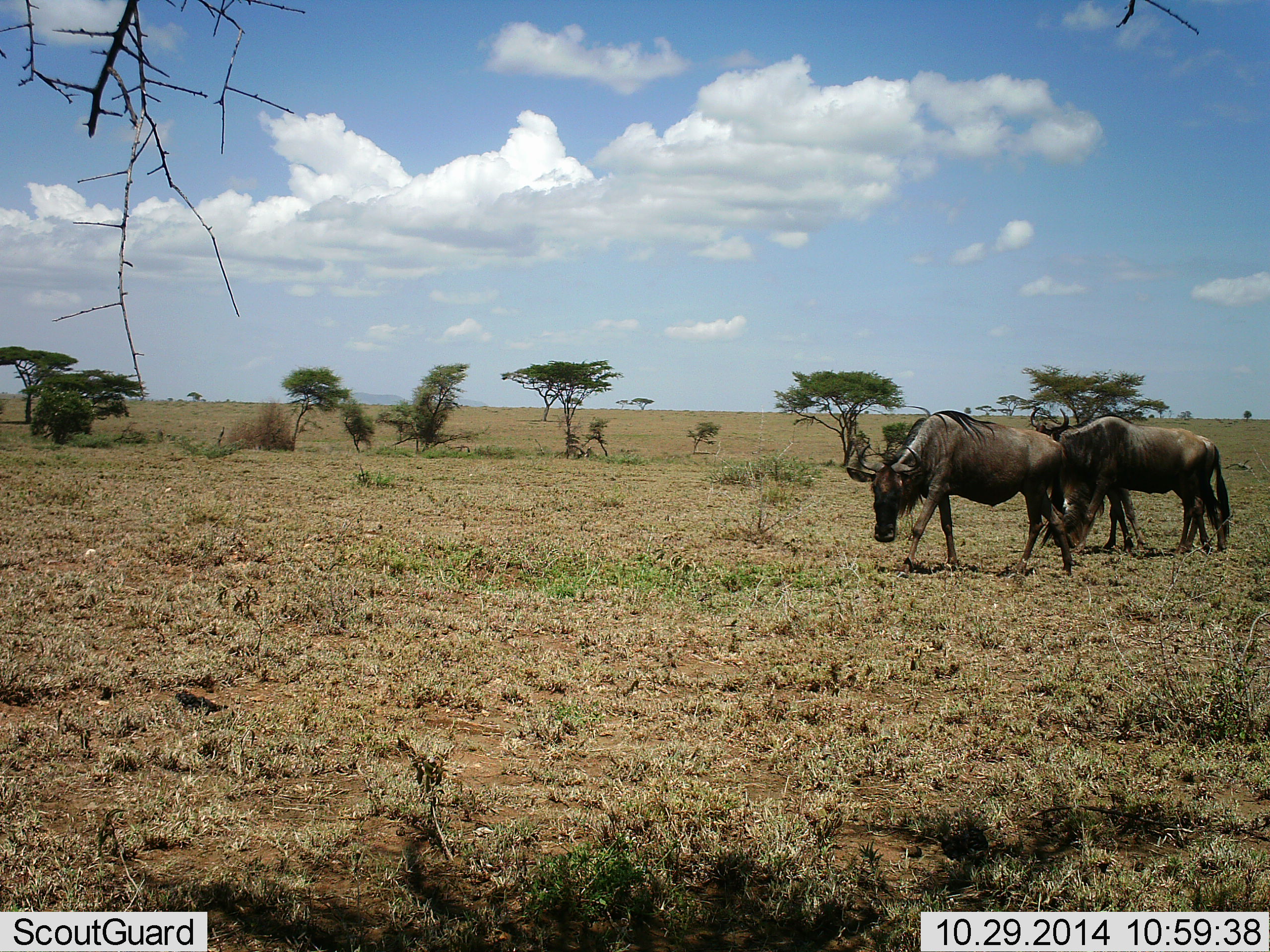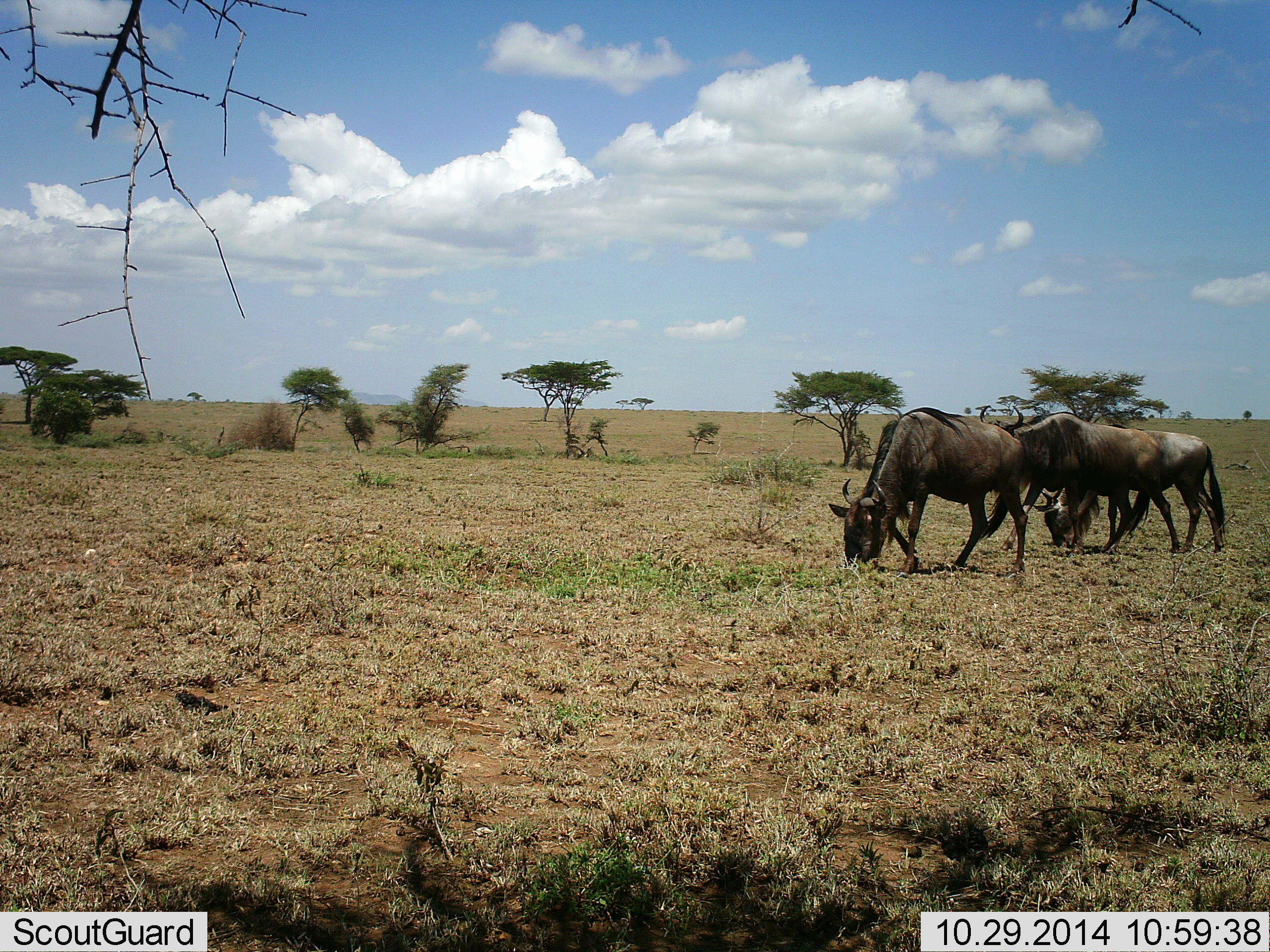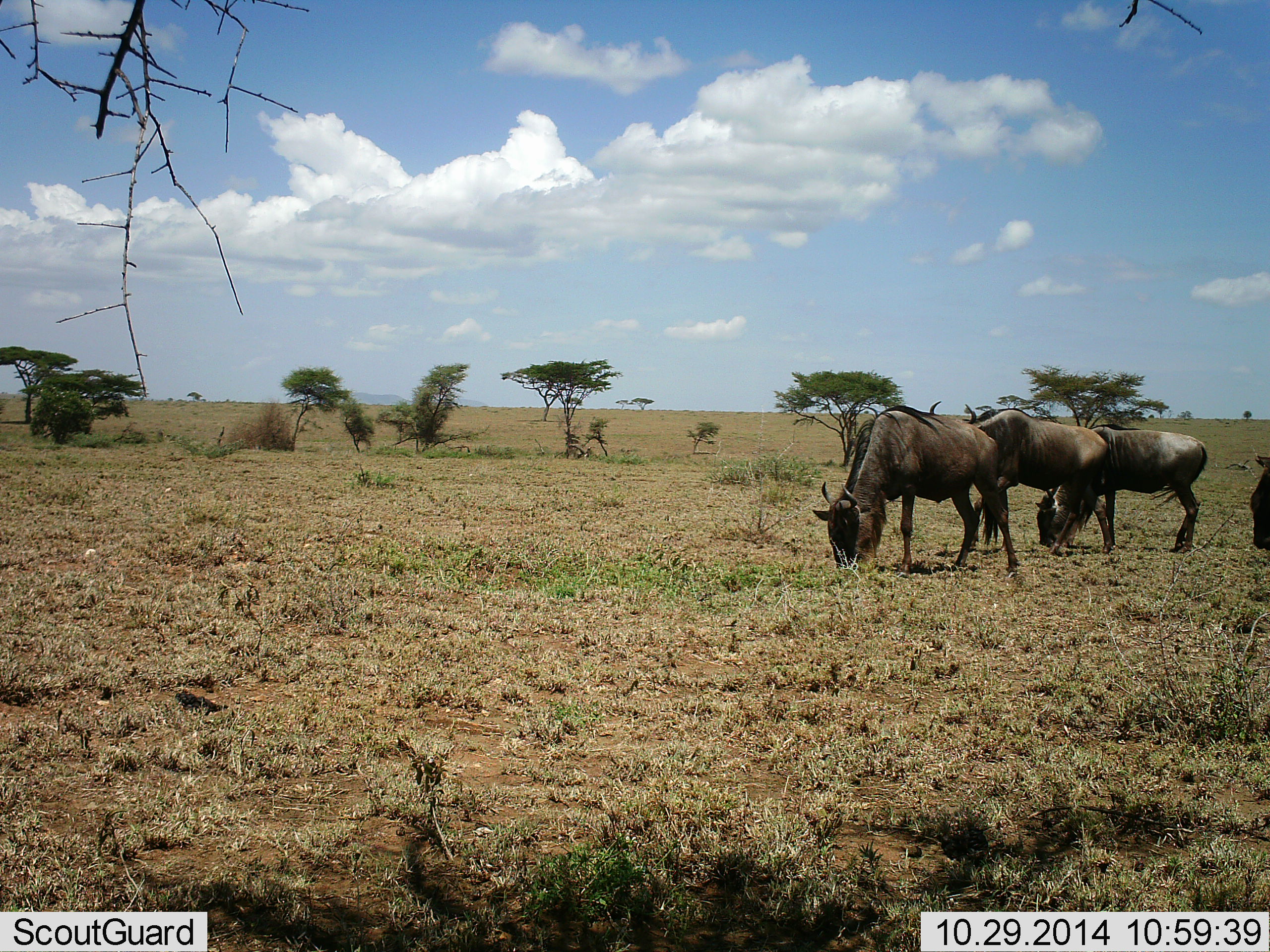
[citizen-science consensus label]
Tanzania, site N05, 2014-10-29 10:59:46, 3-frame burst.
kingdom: Animalia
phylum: Chordata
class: Mammalia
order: Artiodactyla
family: Bovidae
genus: Connochaetes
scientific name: Connochaetes taurinus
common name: blue wildebeest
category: wildebeest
Wildebeest (blue wildebeest) (Connochaetes taurinus), count 4. Behavior (volunteer vote fractions): standing 10%, resting 0%, moving 50%, interacting 0%. Young present (vote fraction): 0%. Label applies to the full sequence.